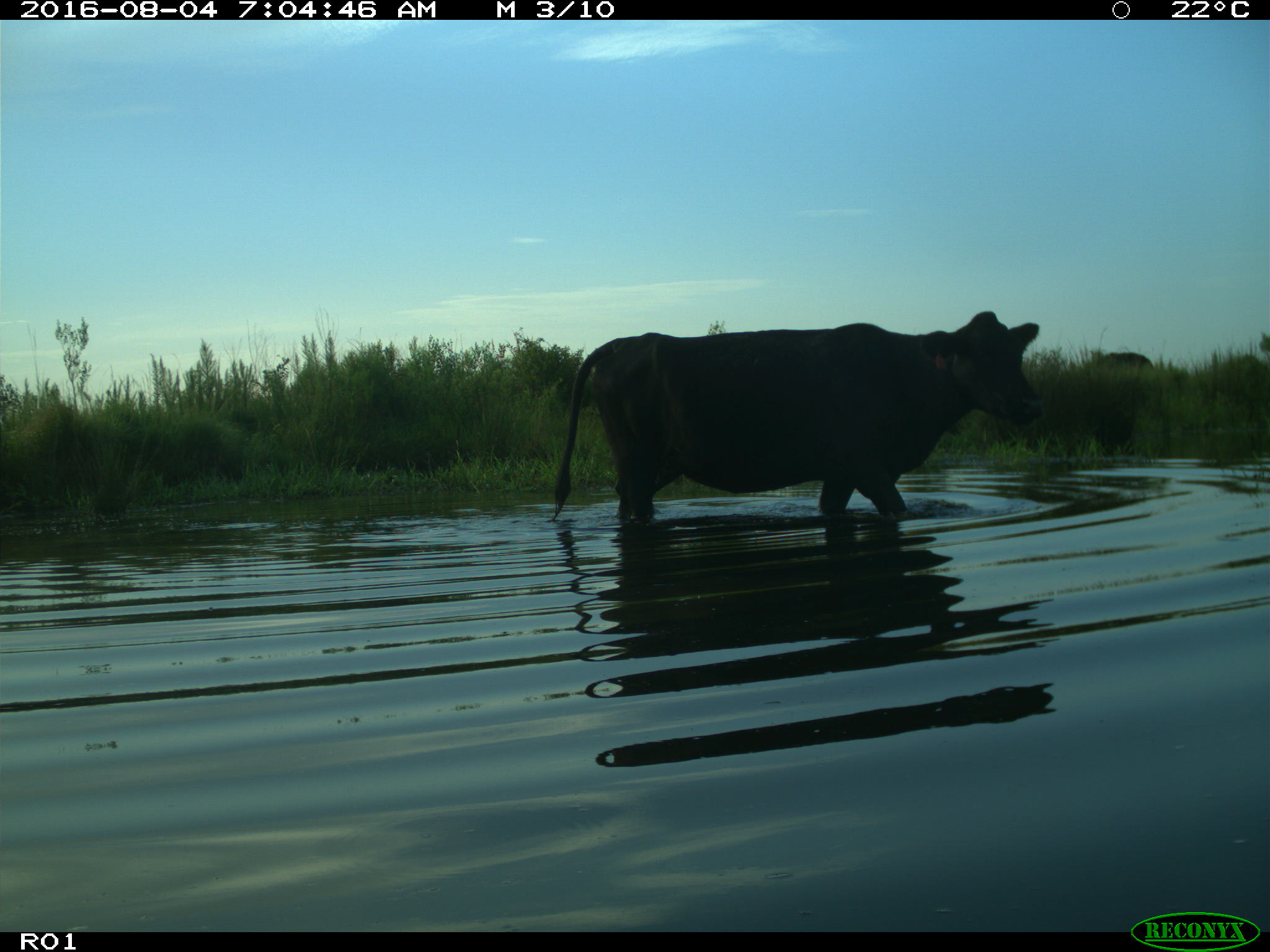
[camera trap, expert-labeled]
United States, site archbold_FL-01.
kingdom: Animalia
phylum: Chordata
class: Mammalia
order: Artiodactyla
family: Bovidae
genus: Bos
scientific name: Bos taurus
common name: domestic cow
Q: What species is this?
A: Bos taurus (domestic cow).